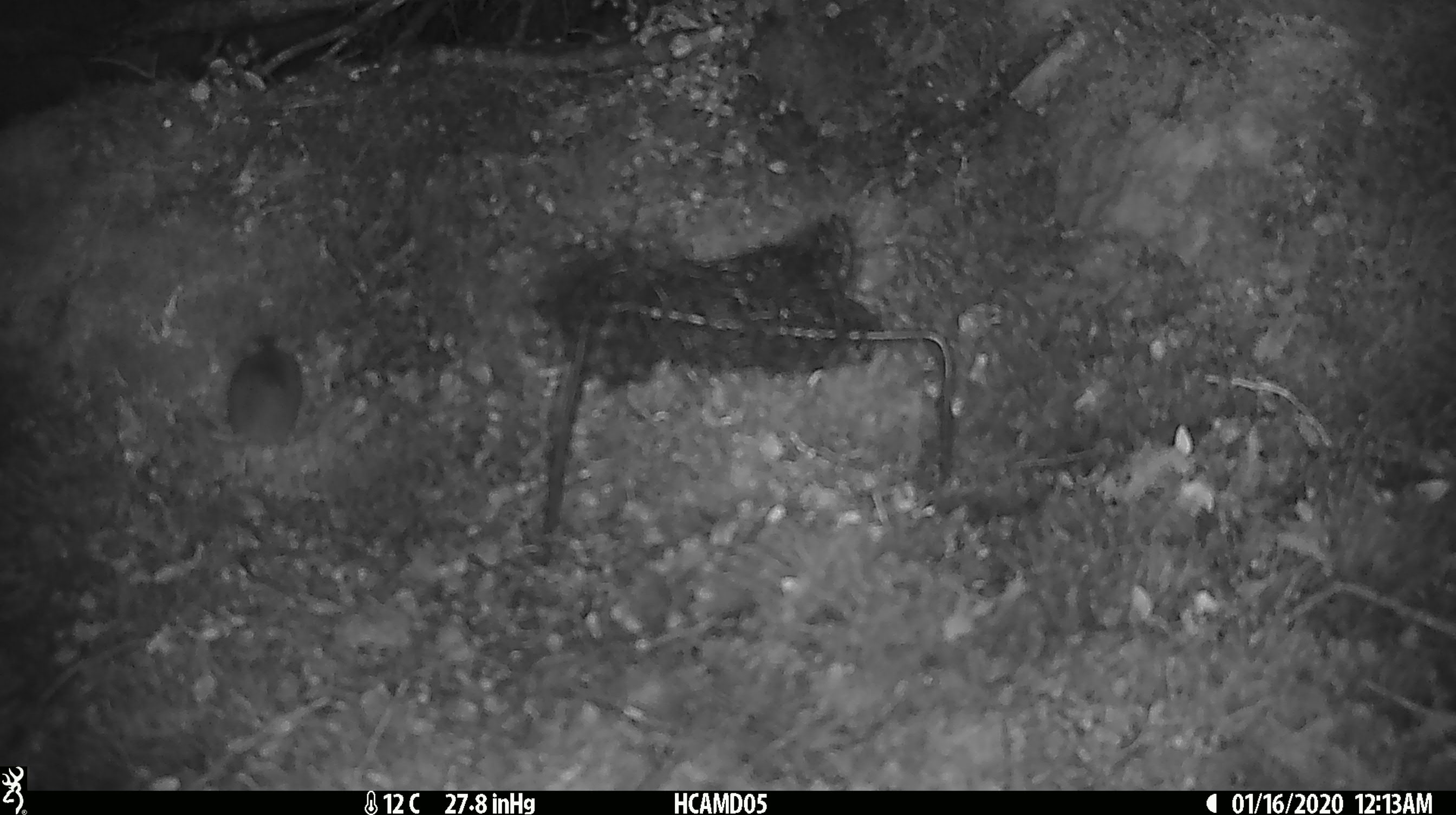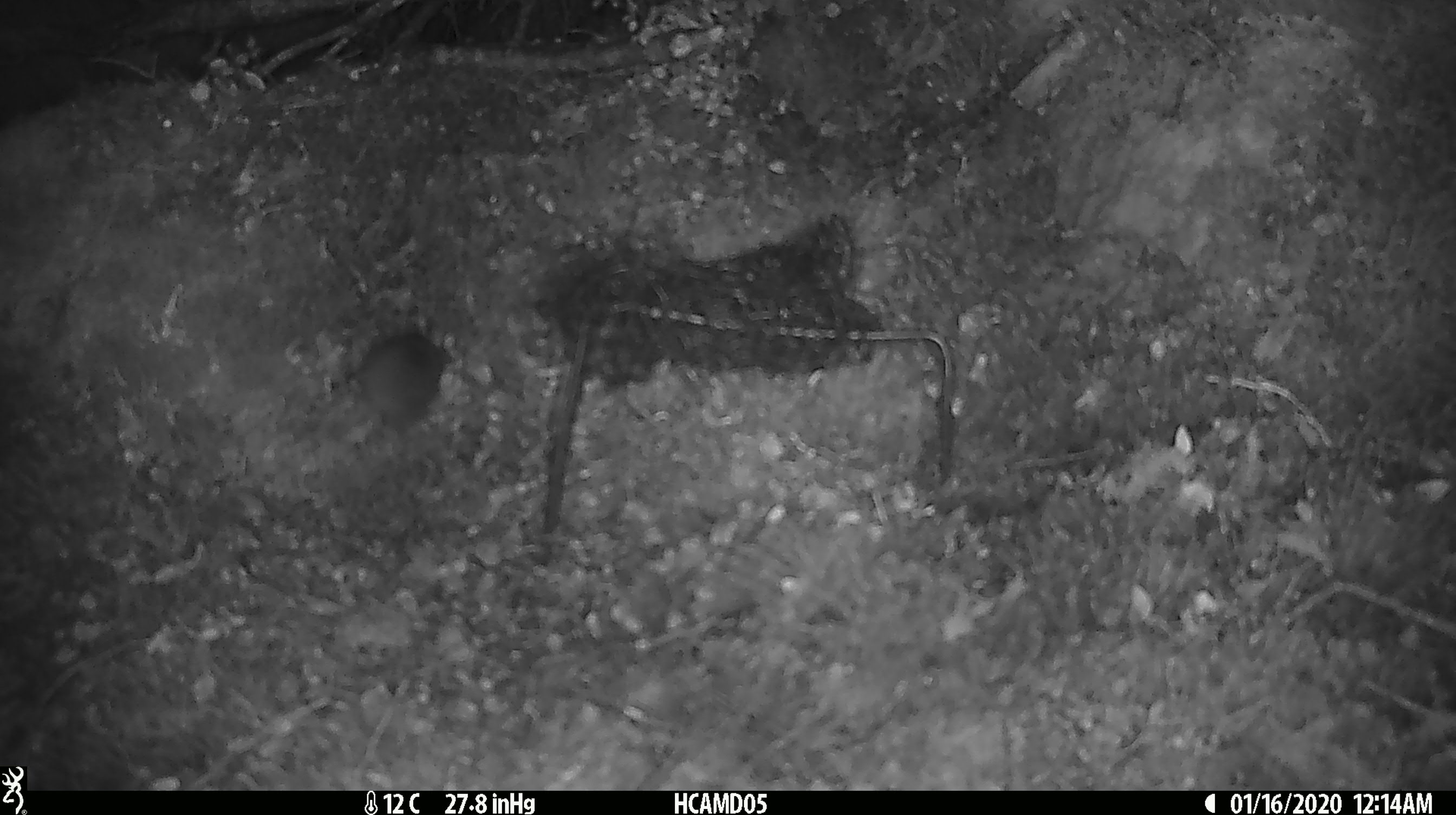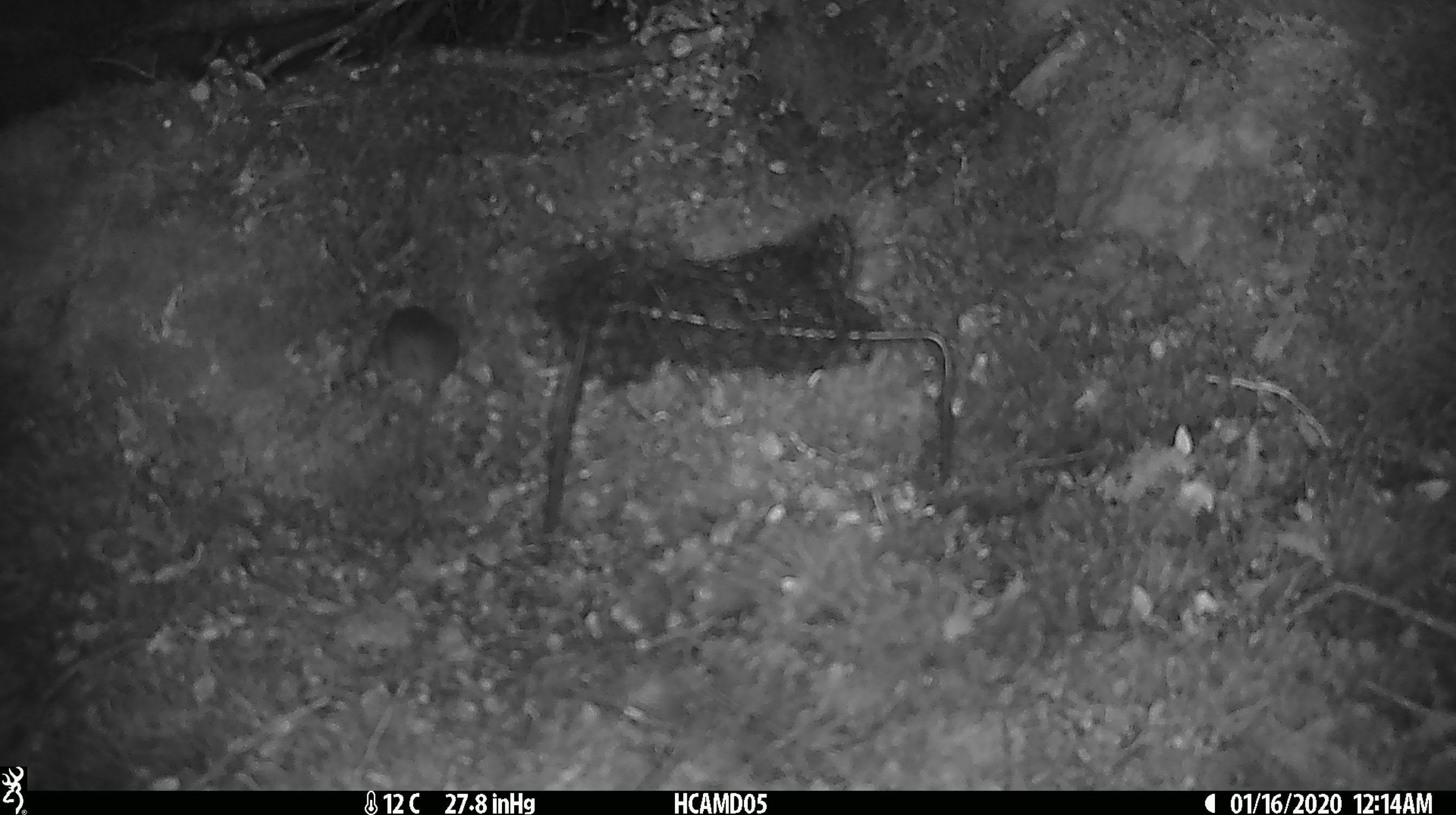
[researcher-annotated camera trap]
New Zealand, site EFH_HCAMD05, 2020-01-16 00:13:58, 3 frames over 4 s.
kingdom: Animalia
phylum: Chordata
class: Mammalia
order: Rodentia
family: Muridae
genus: Mus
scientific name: Mus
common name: mouse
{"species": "mouse (Mus)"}